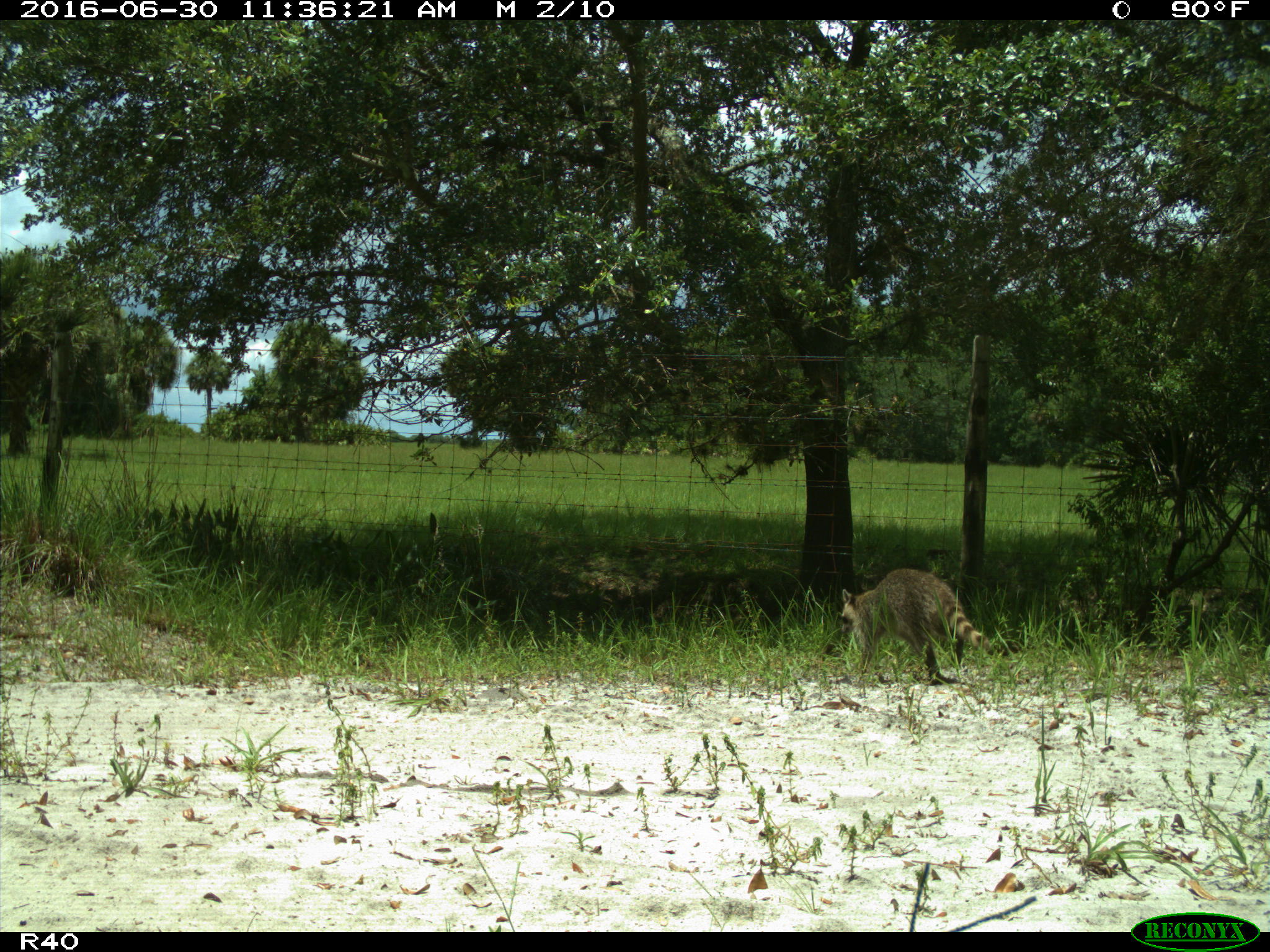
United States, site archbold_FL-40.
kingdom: Animalia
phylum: Chordata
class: Mammalia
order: Carnivora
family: Procyonidae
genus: Procyon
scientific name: Procyon lotor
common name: common raccoon